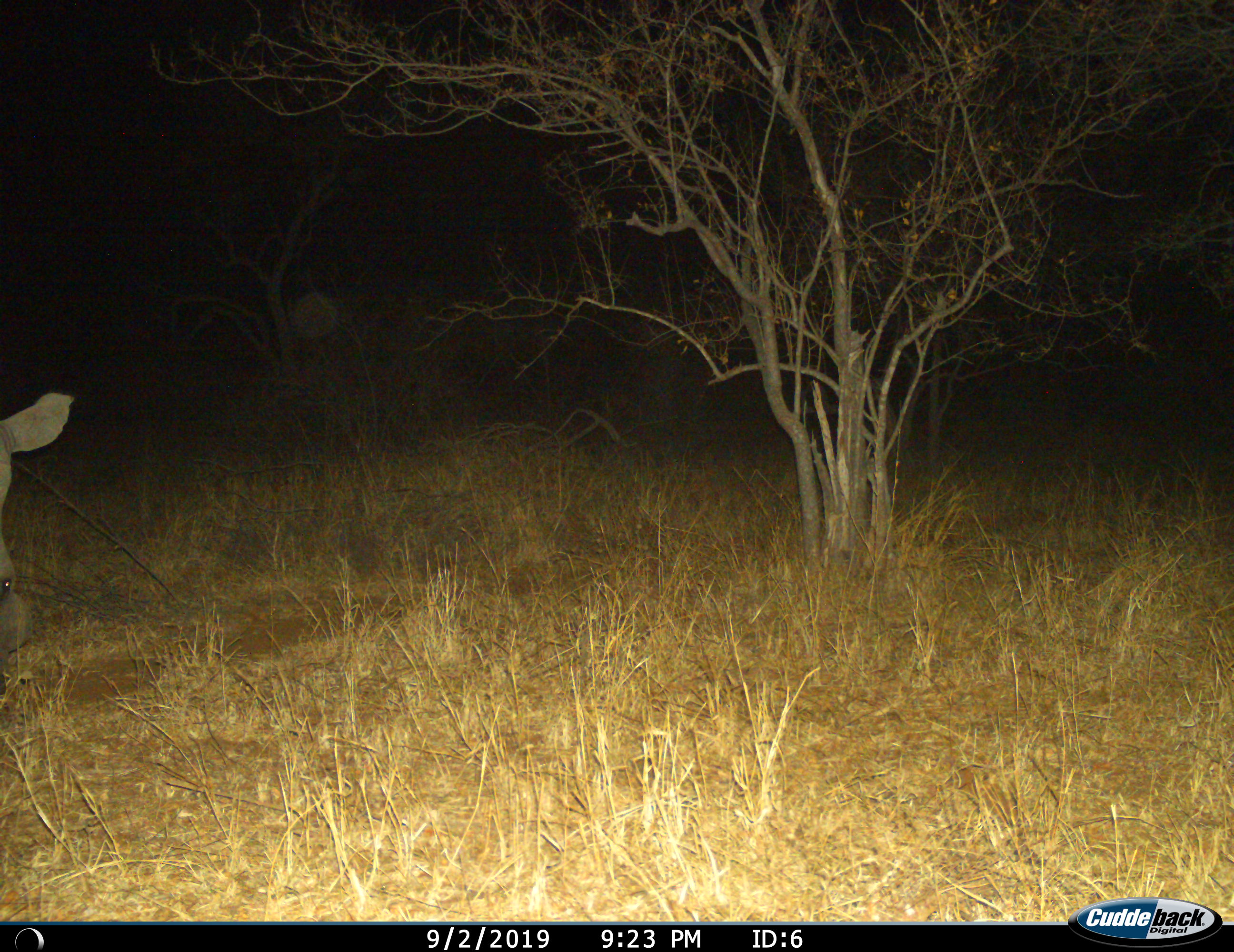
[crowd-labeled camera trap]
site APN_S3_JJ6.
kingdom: Animalia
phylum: Chordata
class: Mammalia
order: Perissodactyla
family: Rhinocerotidae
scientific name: Rhinocerotidae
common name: unknown rhinoceros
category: rhinocerosunknown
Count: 1.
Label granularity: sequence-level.